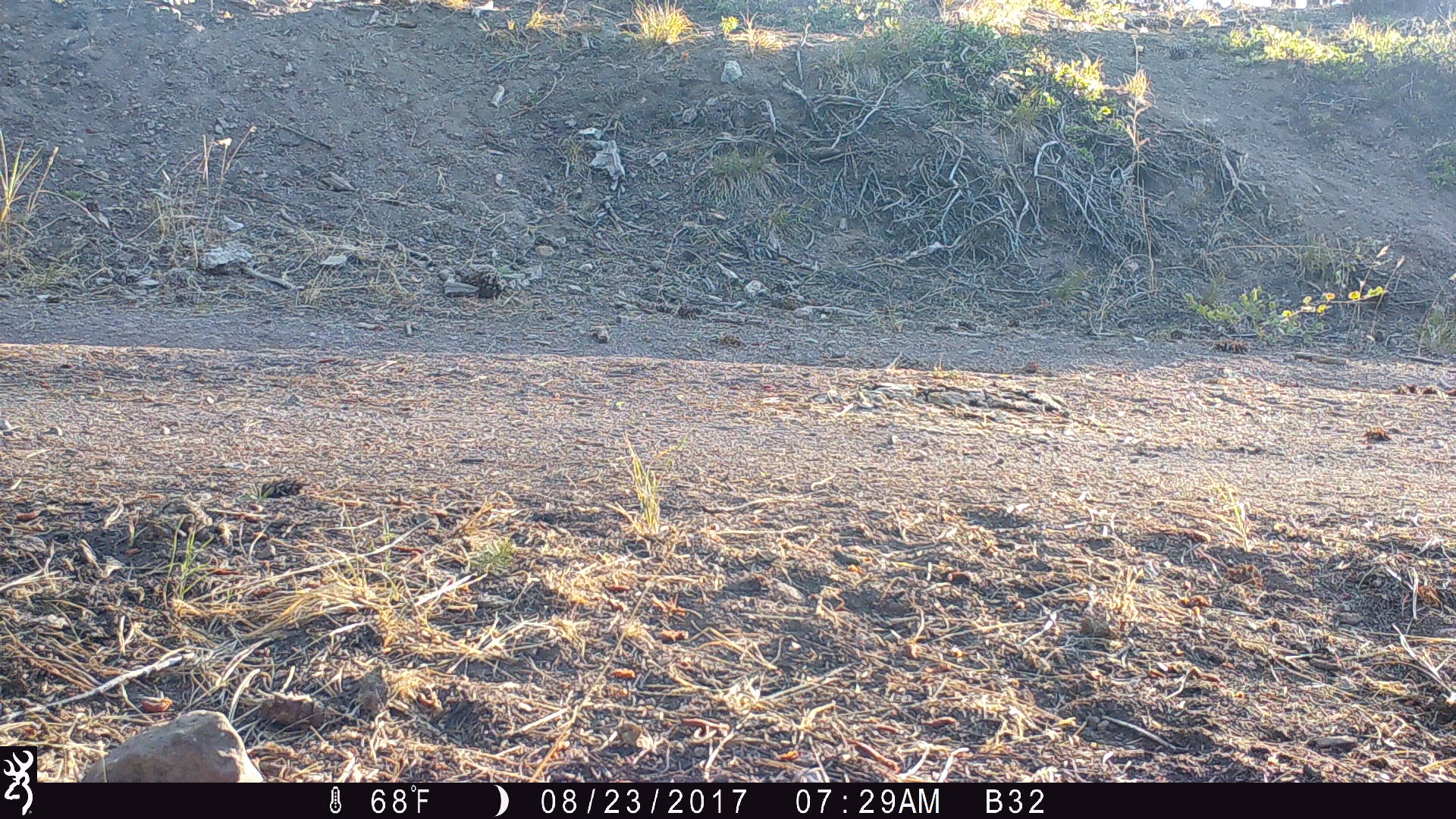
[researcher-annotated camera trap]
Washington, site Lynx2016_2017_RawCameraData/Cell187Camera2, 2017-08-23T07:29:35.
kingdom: Animalia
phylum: Chordata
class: Mammalia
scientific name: Mammalia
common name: small mammal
Small mammal (Mammalia). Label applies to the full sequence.